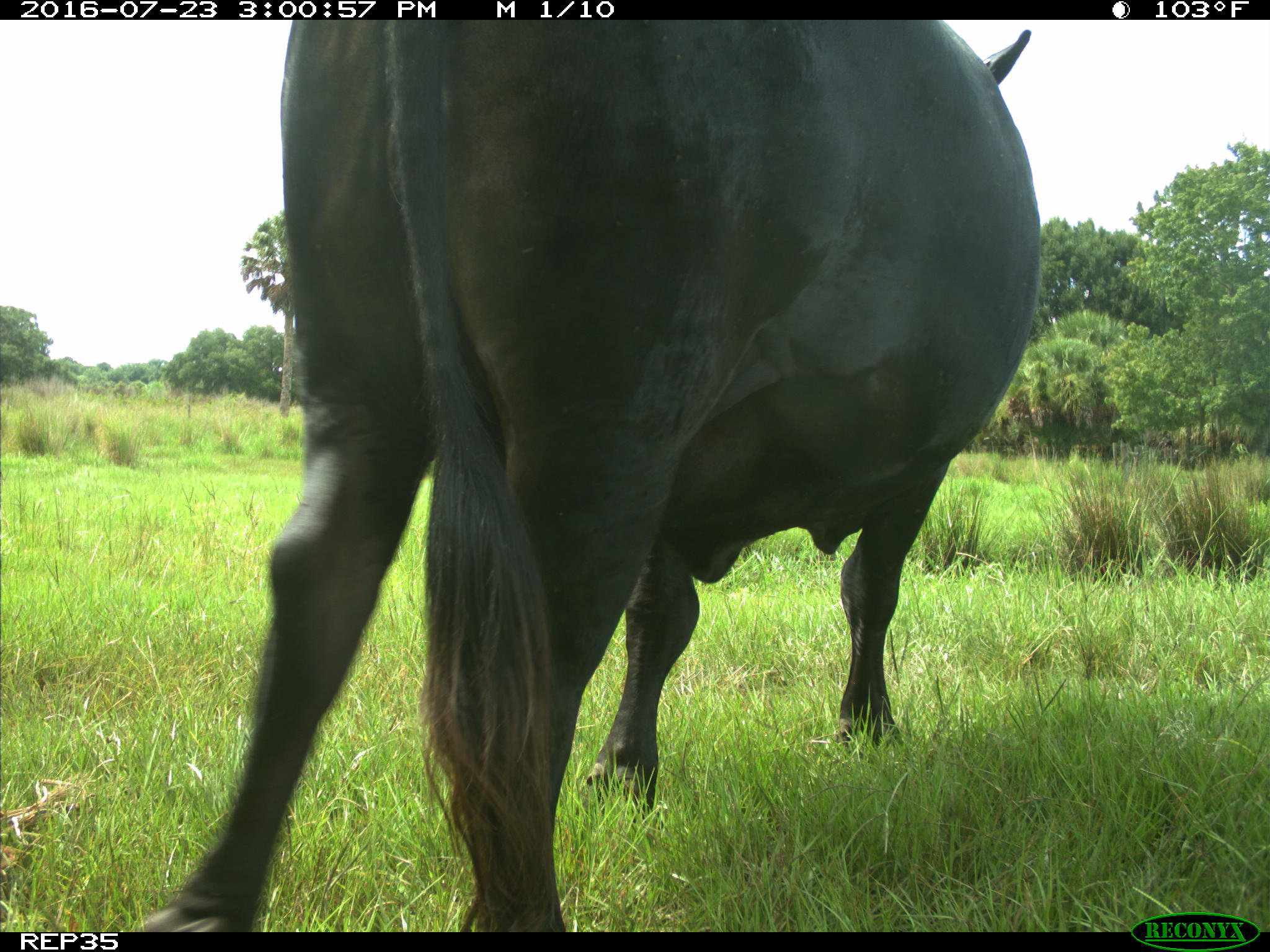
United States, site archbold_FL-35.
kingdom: Animalia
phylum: Chordata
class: Mammalia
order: Artiodactyla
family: Bovidae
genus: Bos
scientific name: Bos taurus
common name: domestic cow